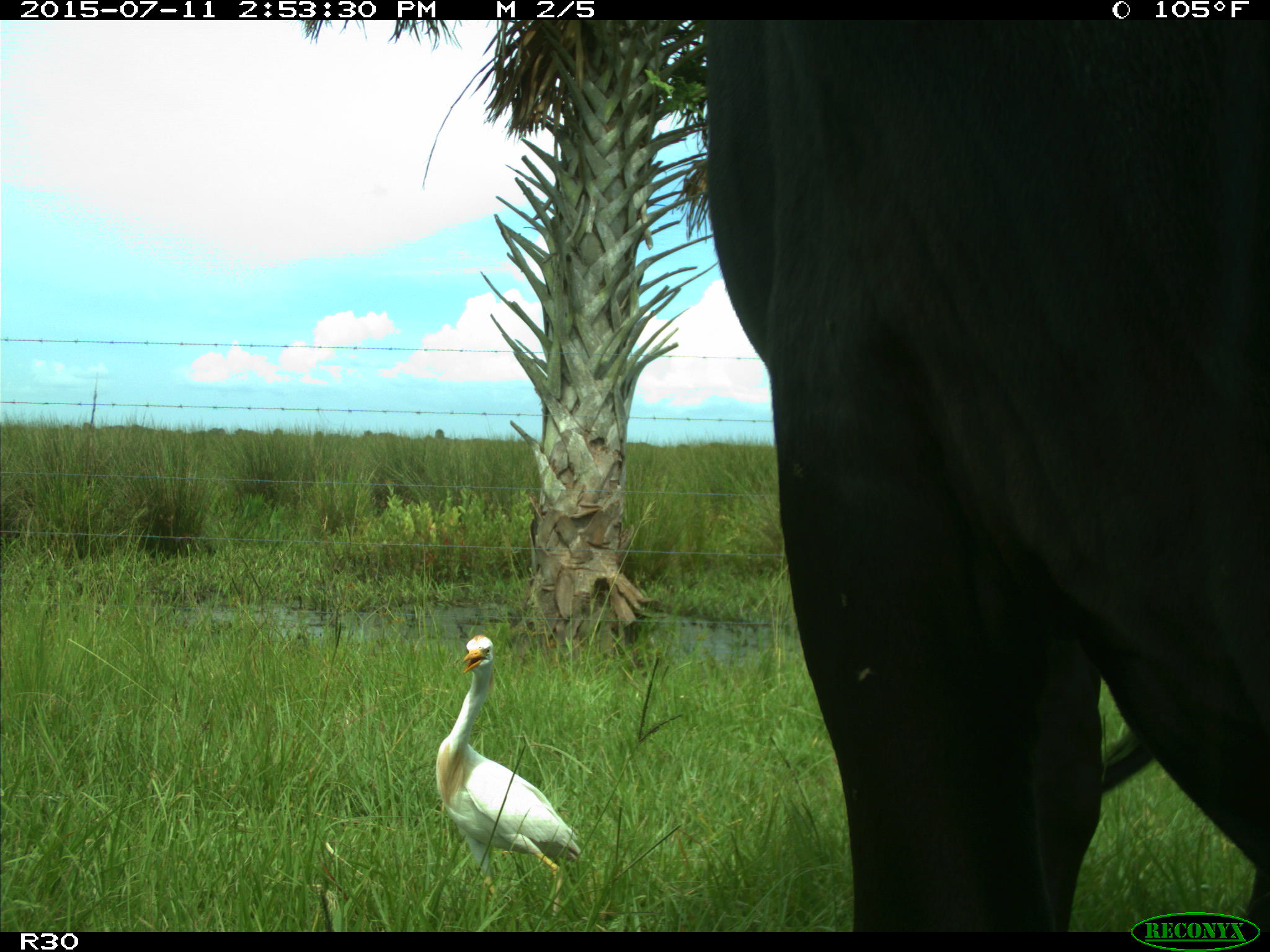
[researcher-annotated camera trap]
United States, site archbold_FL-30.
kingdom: Animalia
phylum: Chordata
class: Mammalia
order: Artiodactyla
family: Bovidae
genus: Bos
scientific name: Bos taurus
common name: domestic cow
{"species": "Bos taurus (domestic cow)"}